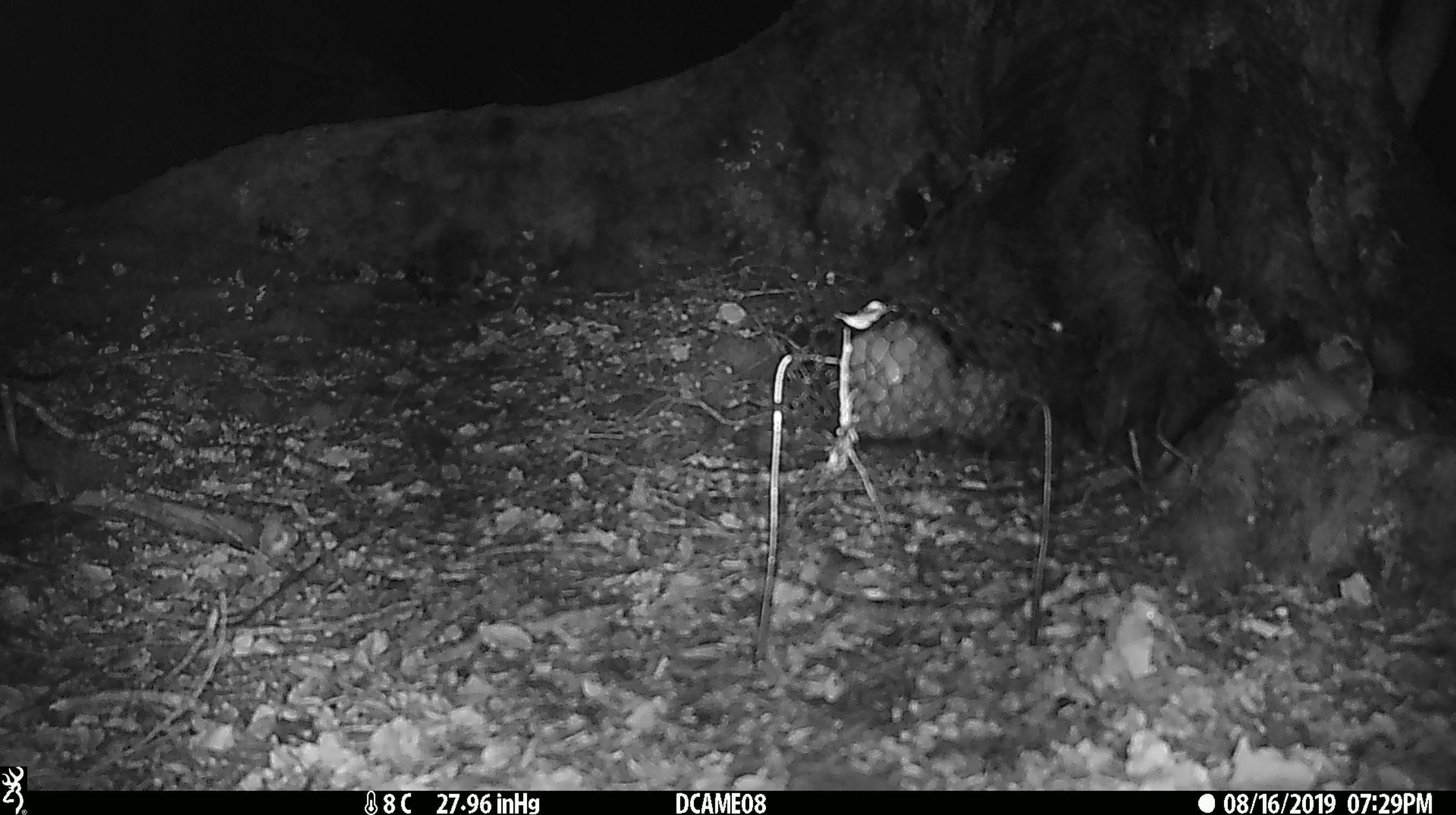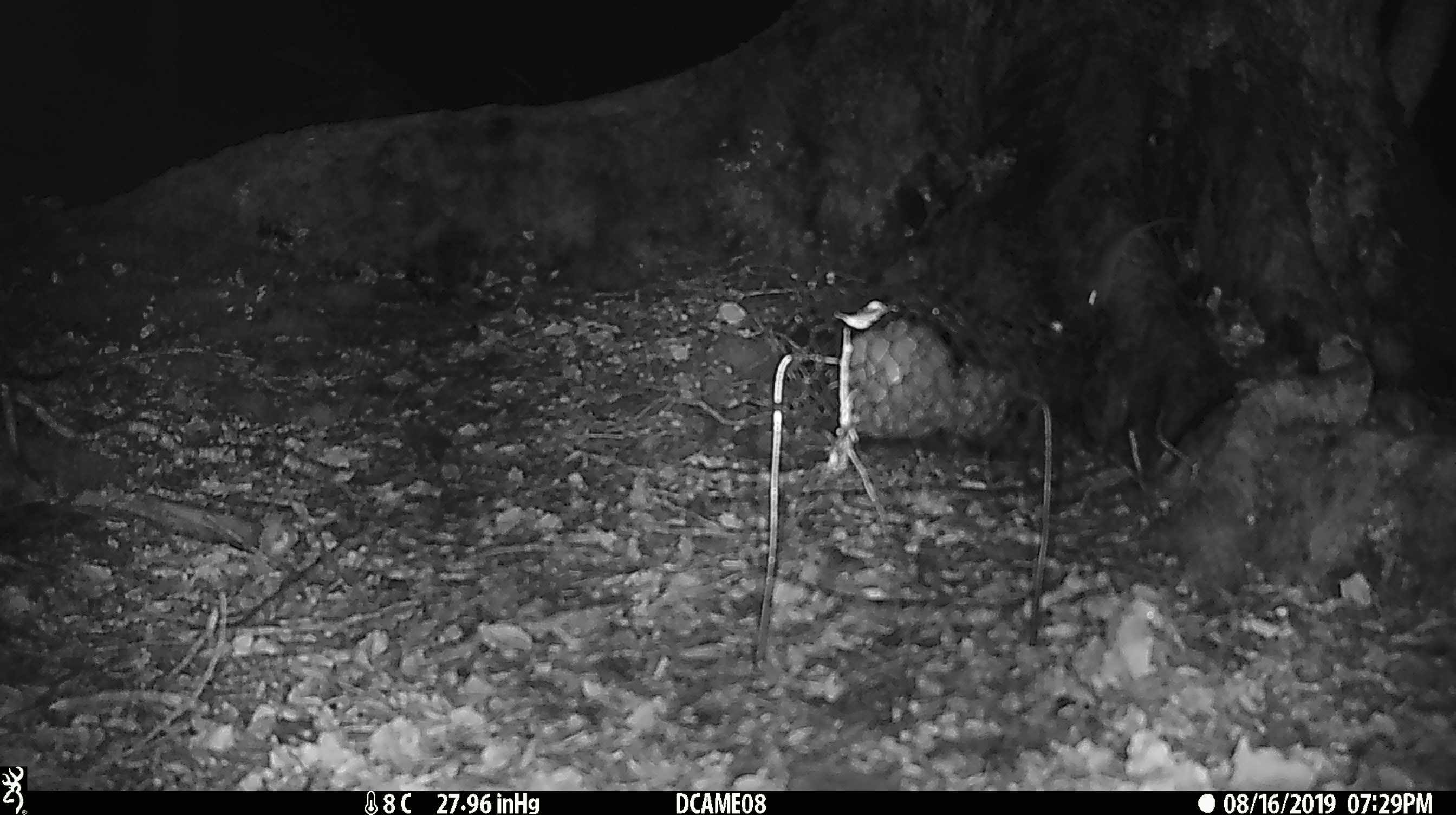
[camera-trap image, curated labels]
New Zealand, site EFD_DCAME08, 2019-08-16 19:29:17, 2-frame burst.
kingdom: Animalia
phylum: Chordata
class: Mammalia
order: Rodentia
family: Muridae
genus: Mus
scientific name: Mus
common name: mouse